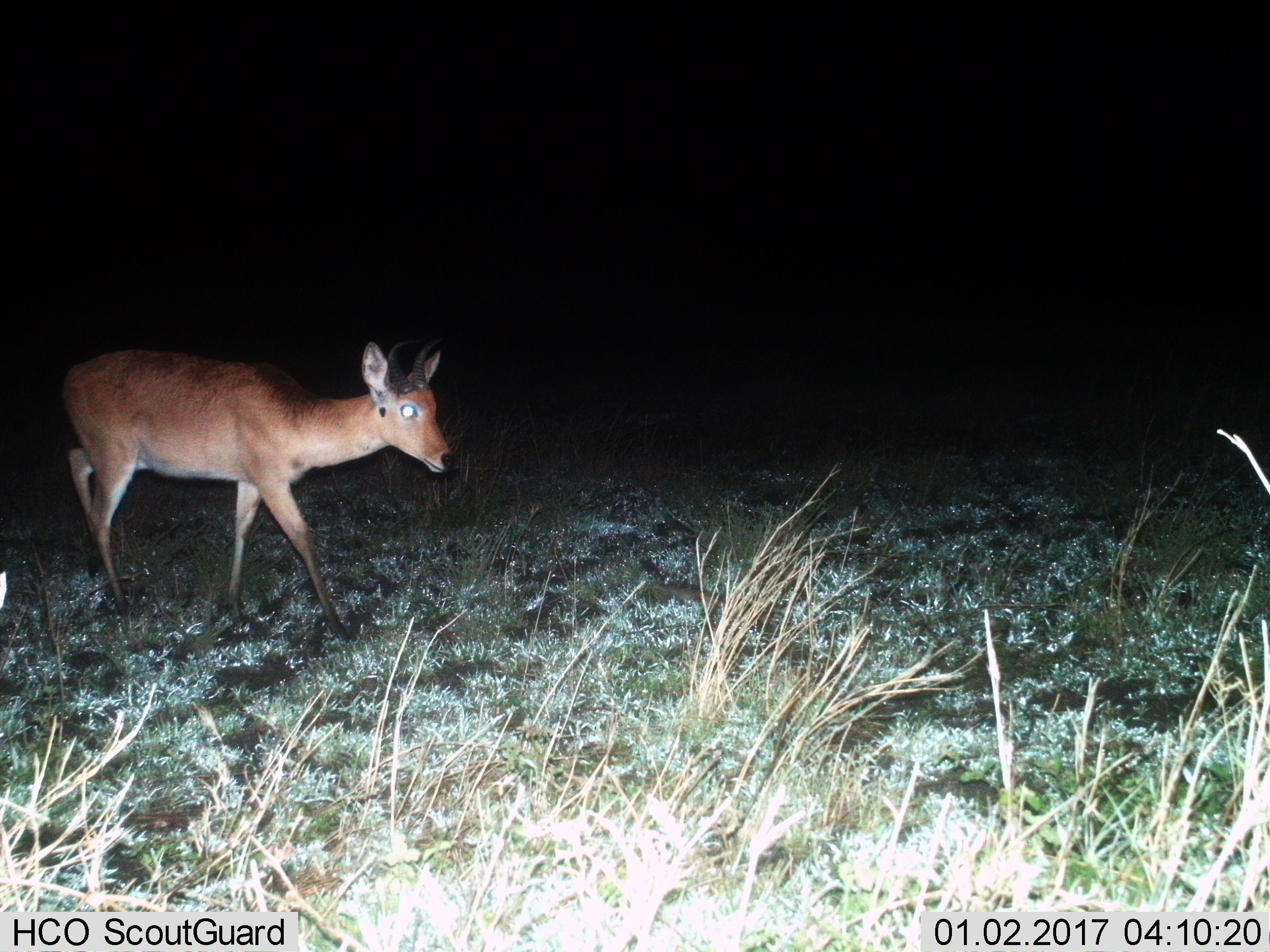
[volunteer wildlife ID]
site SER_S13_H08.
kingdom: Animalia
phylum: Chordata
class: Mammalia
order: Artiodactyla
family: Bovidae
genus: Redunca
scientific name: Redunca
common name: reedbuck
Reedbuck (Redunca), count 1. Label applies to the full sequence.